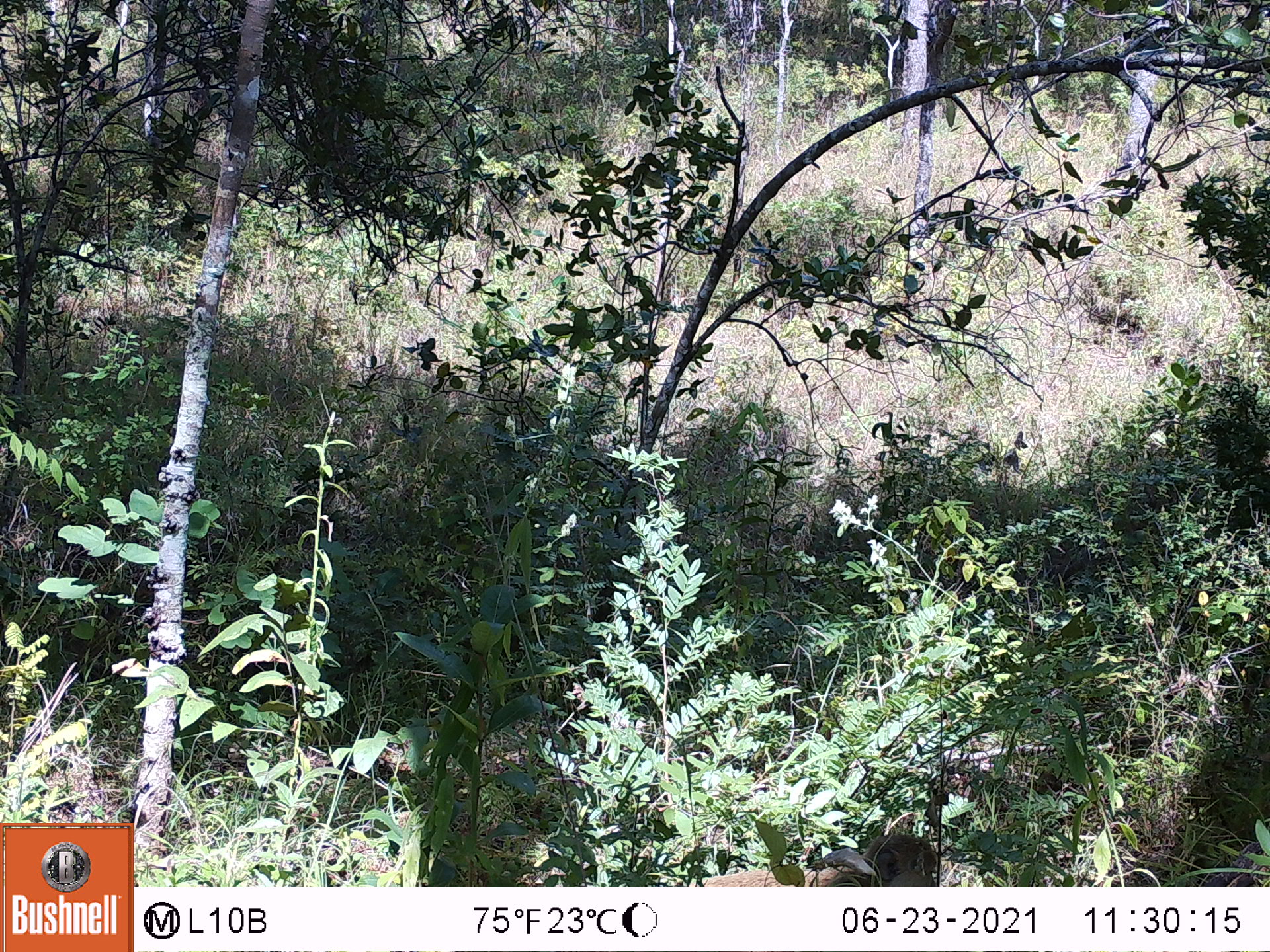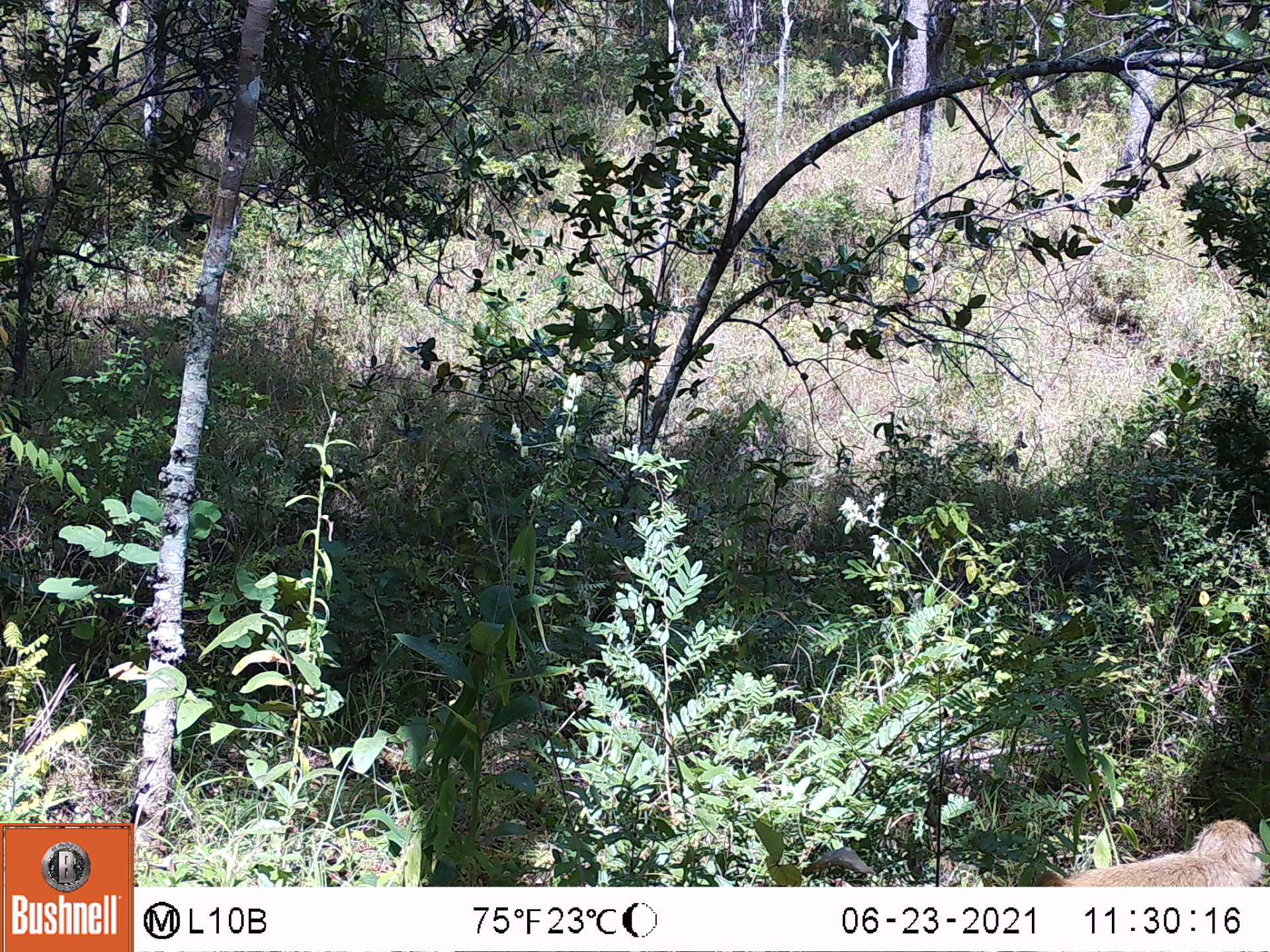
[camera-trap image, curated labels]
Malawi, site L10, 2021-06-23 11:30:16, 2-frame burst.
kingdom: Animalia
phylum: Chordata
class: Mammalia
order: Primates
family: Cercopithecidae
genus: Papio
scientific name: Papio cynocephalus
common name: yellow baboon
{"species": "yellow baboon (Papio cynocephalus)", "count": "1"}